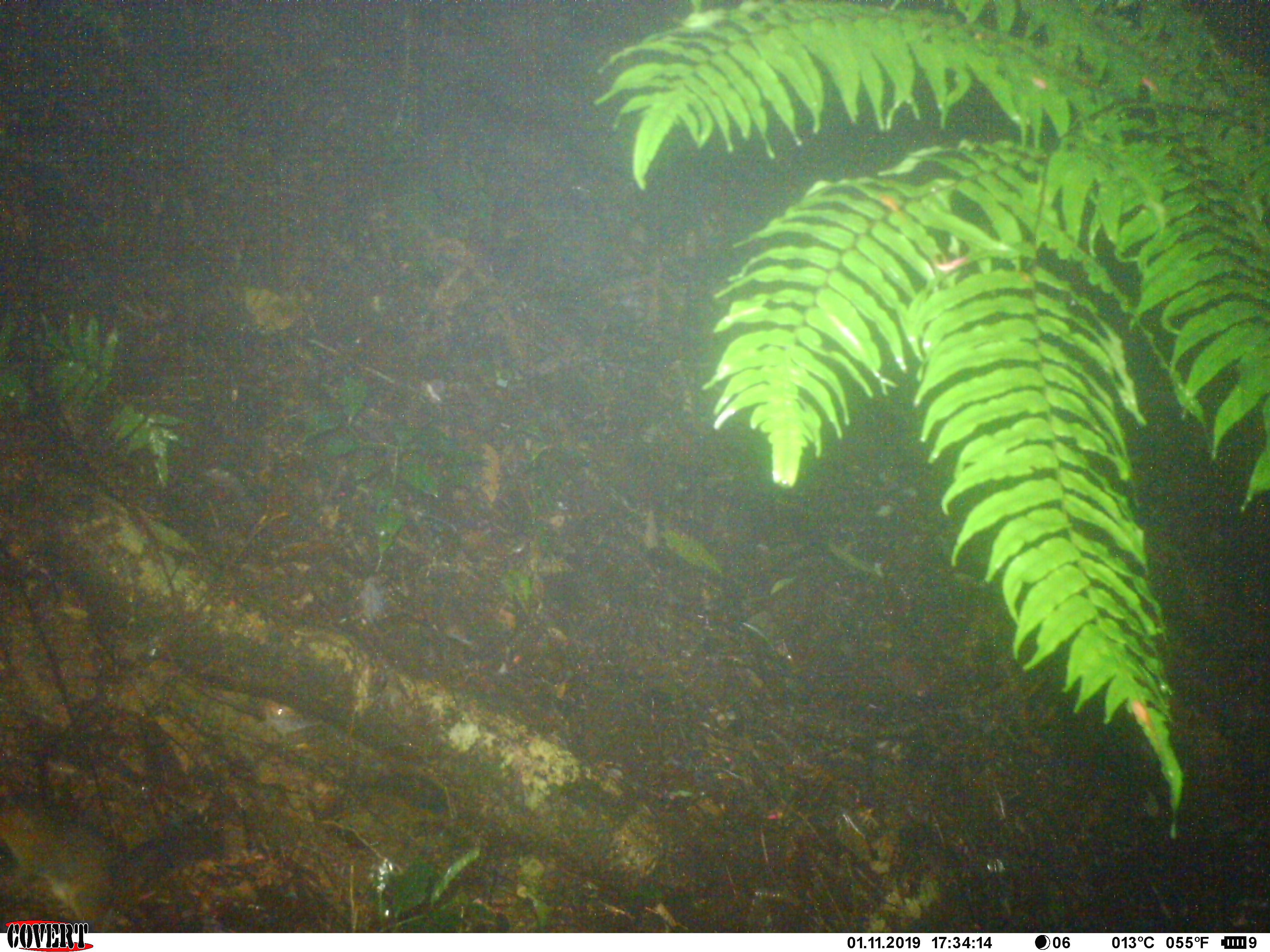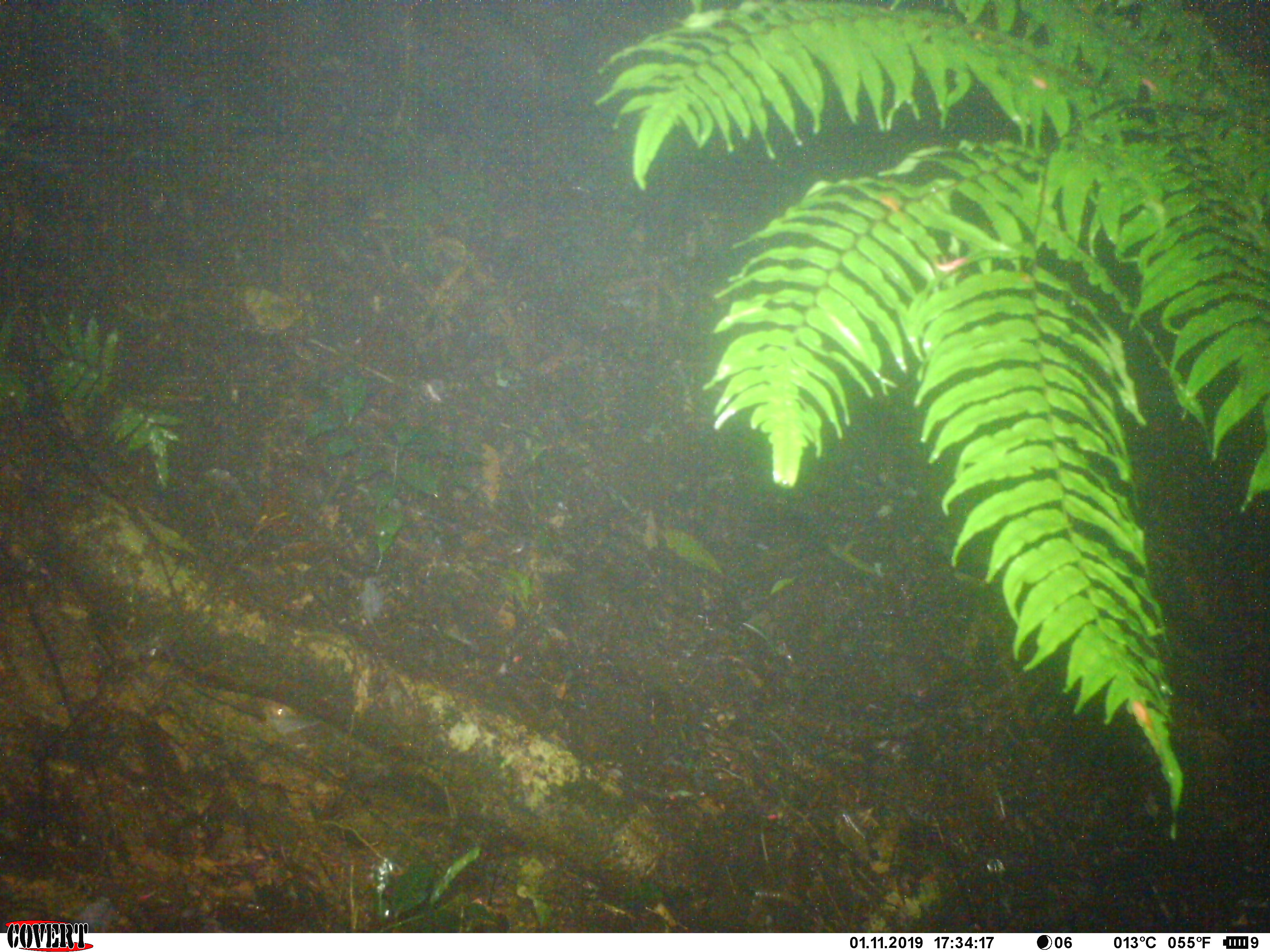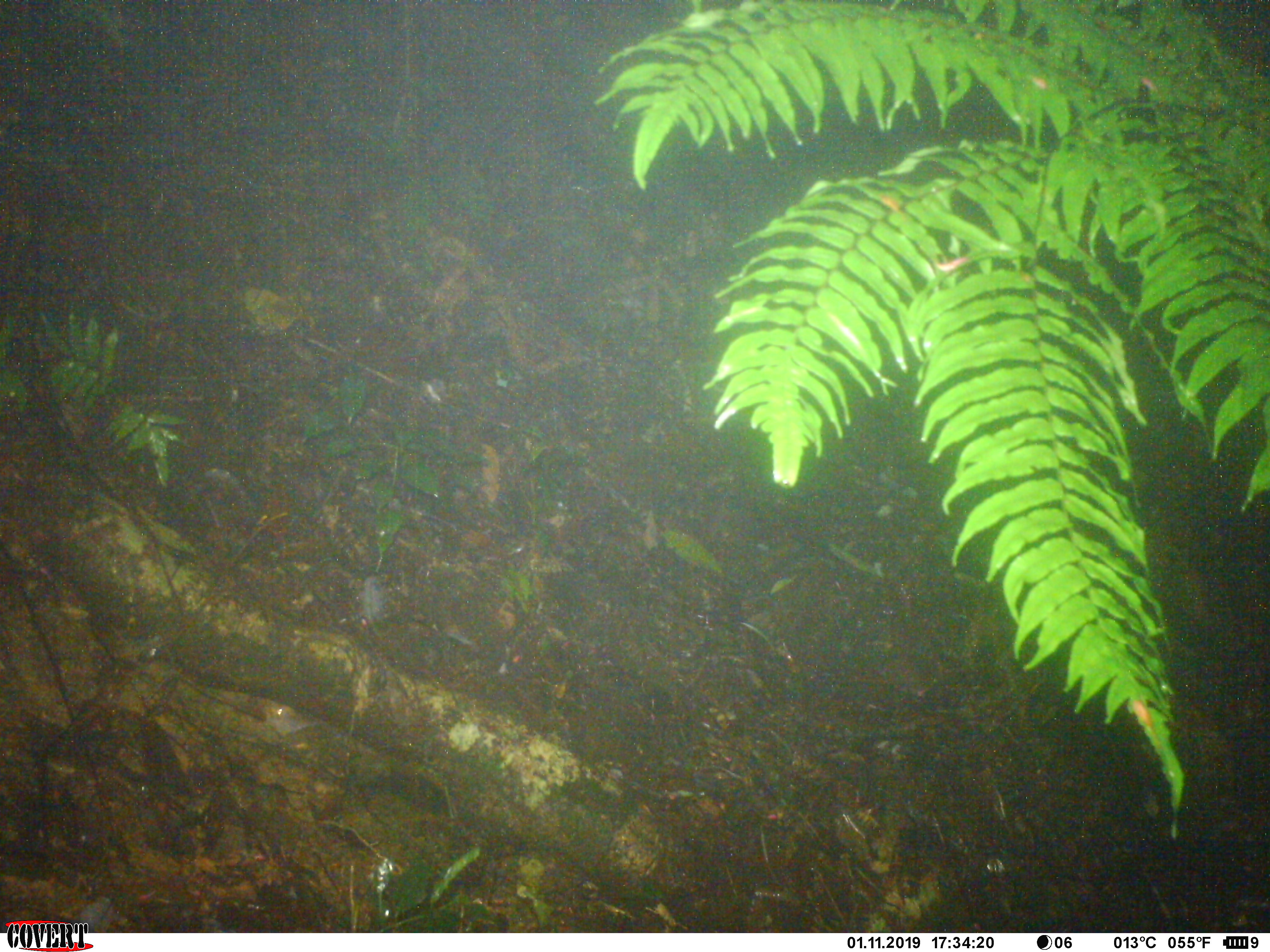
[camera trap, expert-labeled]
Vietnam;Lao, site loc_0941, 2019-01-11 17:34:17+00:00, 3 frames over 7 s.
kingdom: Animalia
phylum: Chordata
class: Mammalia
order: Rodentia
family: Sciuridae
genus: Dremomys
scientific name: Dremomys rufigenis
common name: red-cheeked squirrel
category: red cheeked squirrel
Red cheeked squirrel (red-cheeked squirrel) (Dremomys rufigenis). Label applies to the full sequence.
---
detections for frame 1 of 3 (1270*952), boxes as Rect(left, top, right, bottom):
red cheeked squirrel: Rect(0, 787, 163, 932)